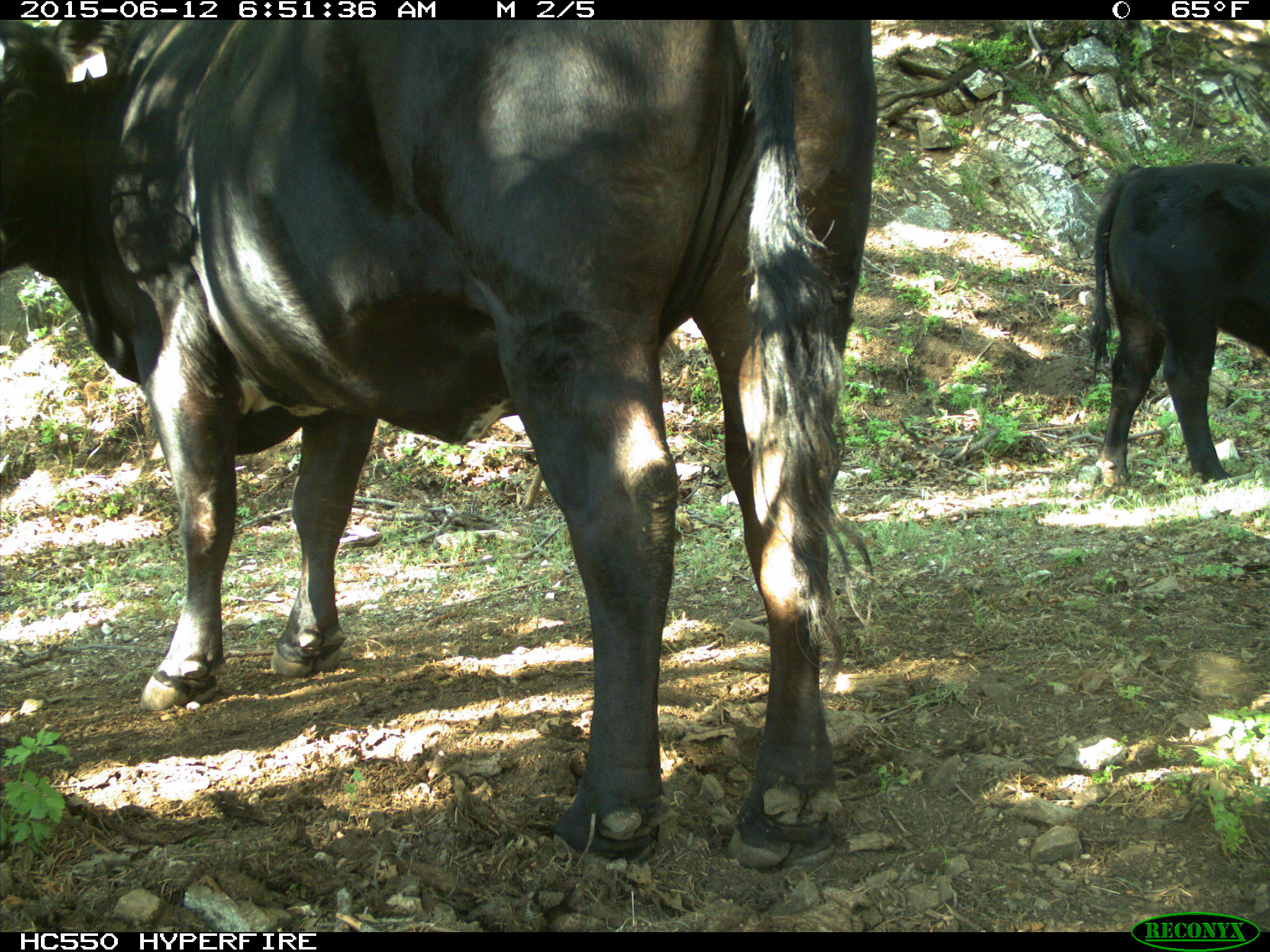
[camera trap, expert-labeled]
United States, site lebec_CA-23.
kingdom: Animalia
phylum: Chordata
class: Mammalia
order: Artiodactyla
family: Bovidae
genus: Bos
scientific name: Bos taurus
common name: domestic cow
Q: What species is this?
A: Bos taurus (domestic cow).